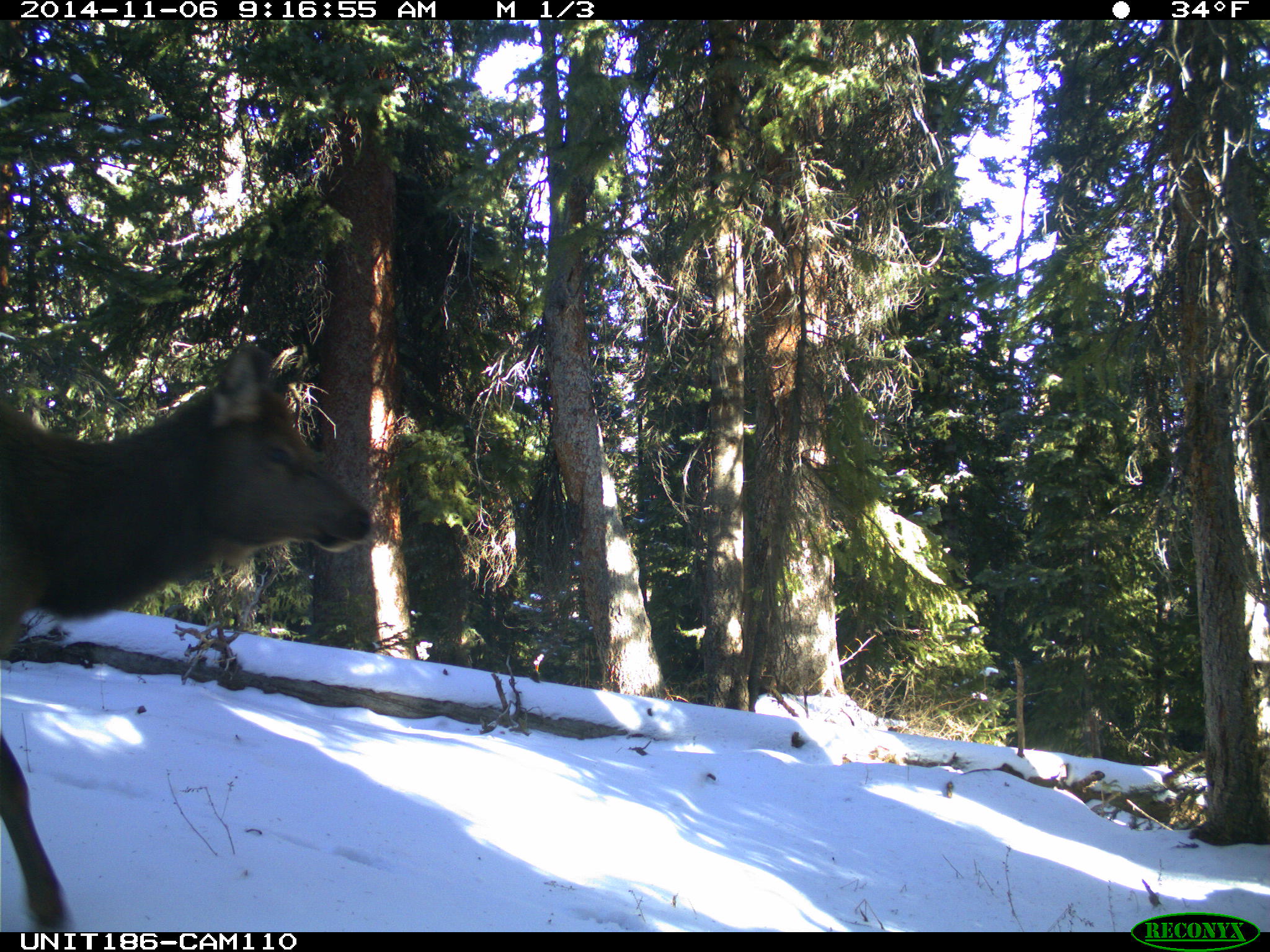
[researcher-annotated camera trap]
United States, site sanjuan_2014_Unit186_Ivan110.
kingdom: Animalia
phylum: Chordata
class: Mammalia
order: Artiodactyla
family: Cervidae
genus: Cervus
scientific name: Cervus elaphus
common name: red deer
Cervus elaphus (red deer).